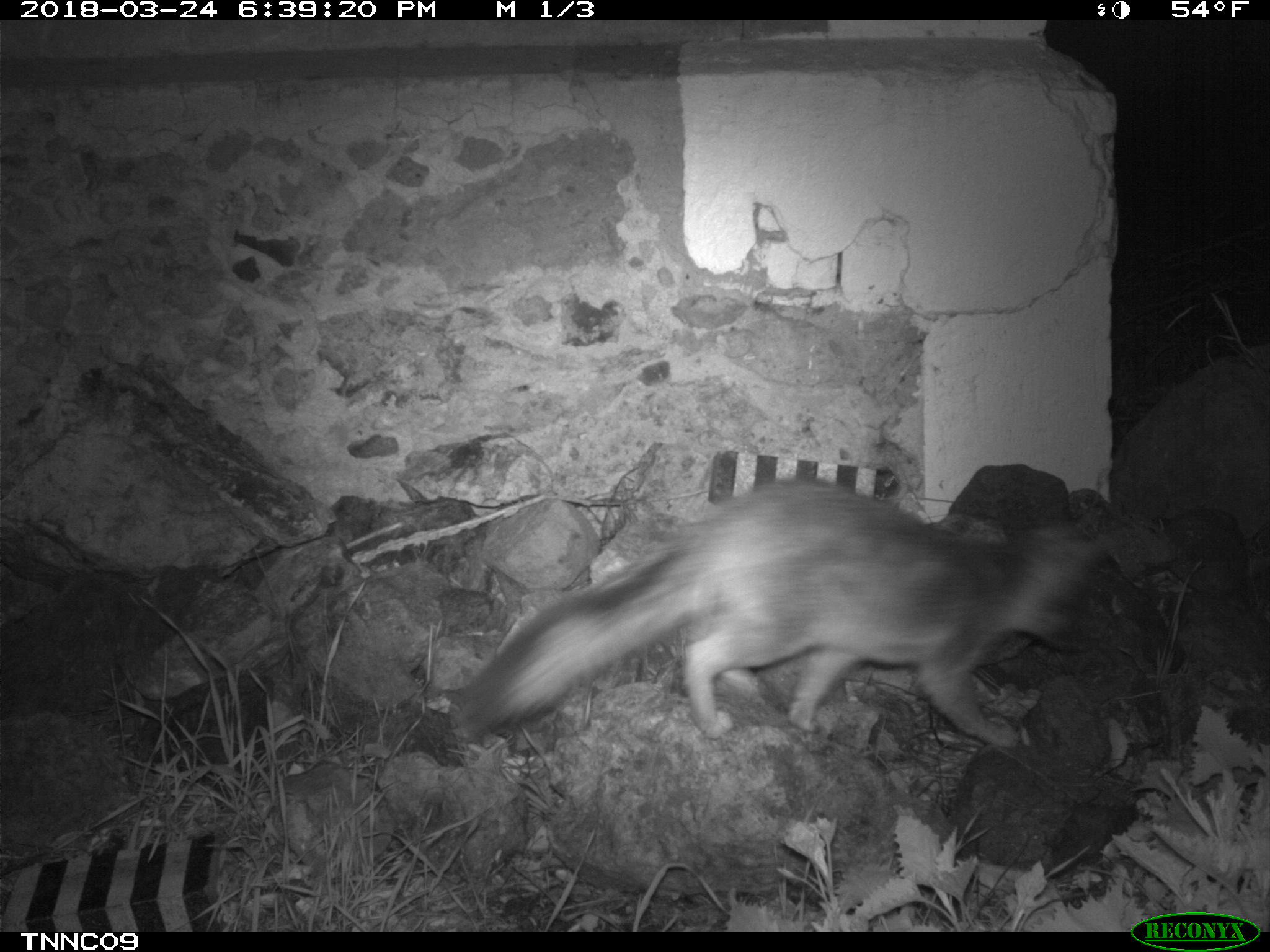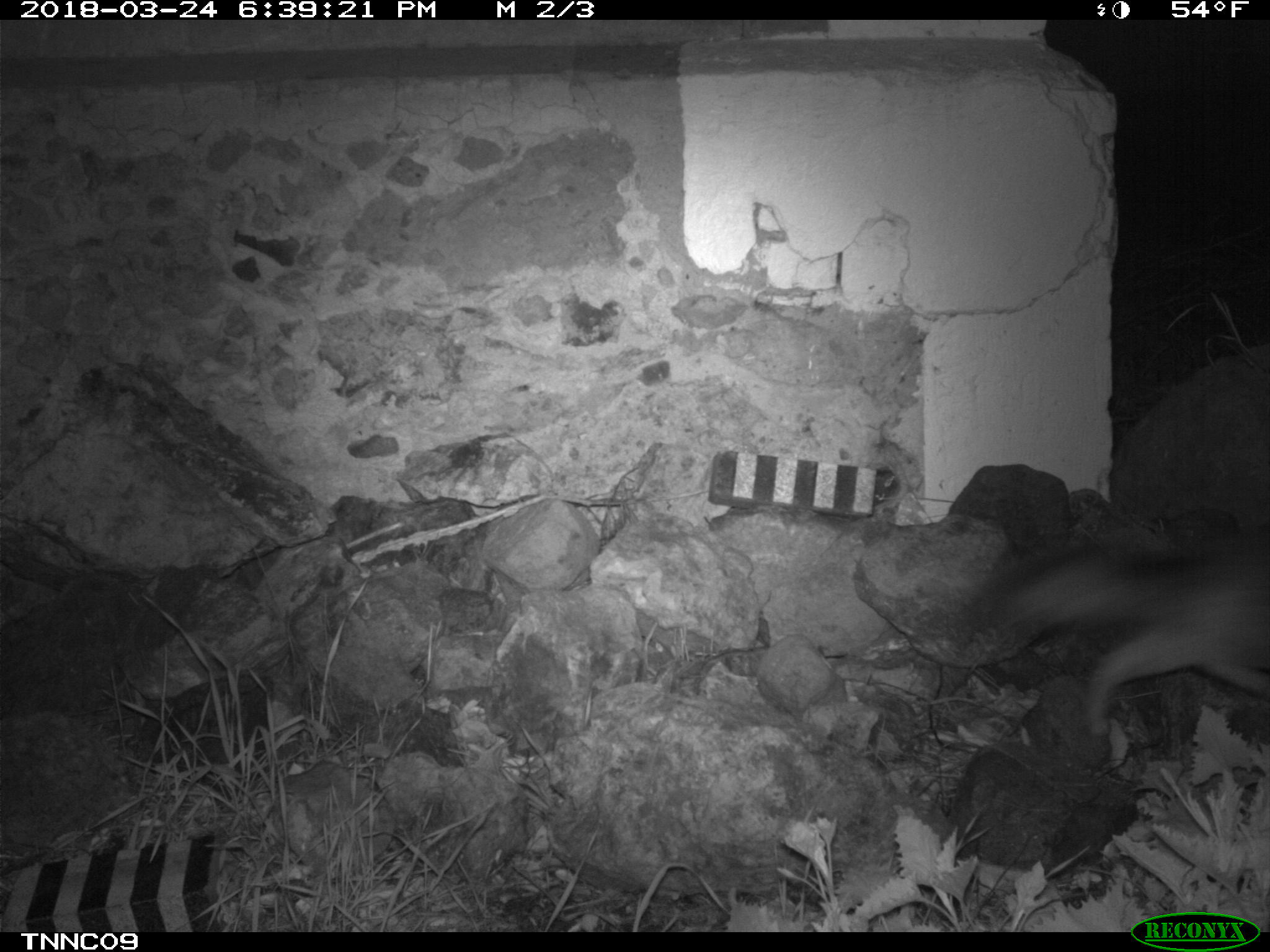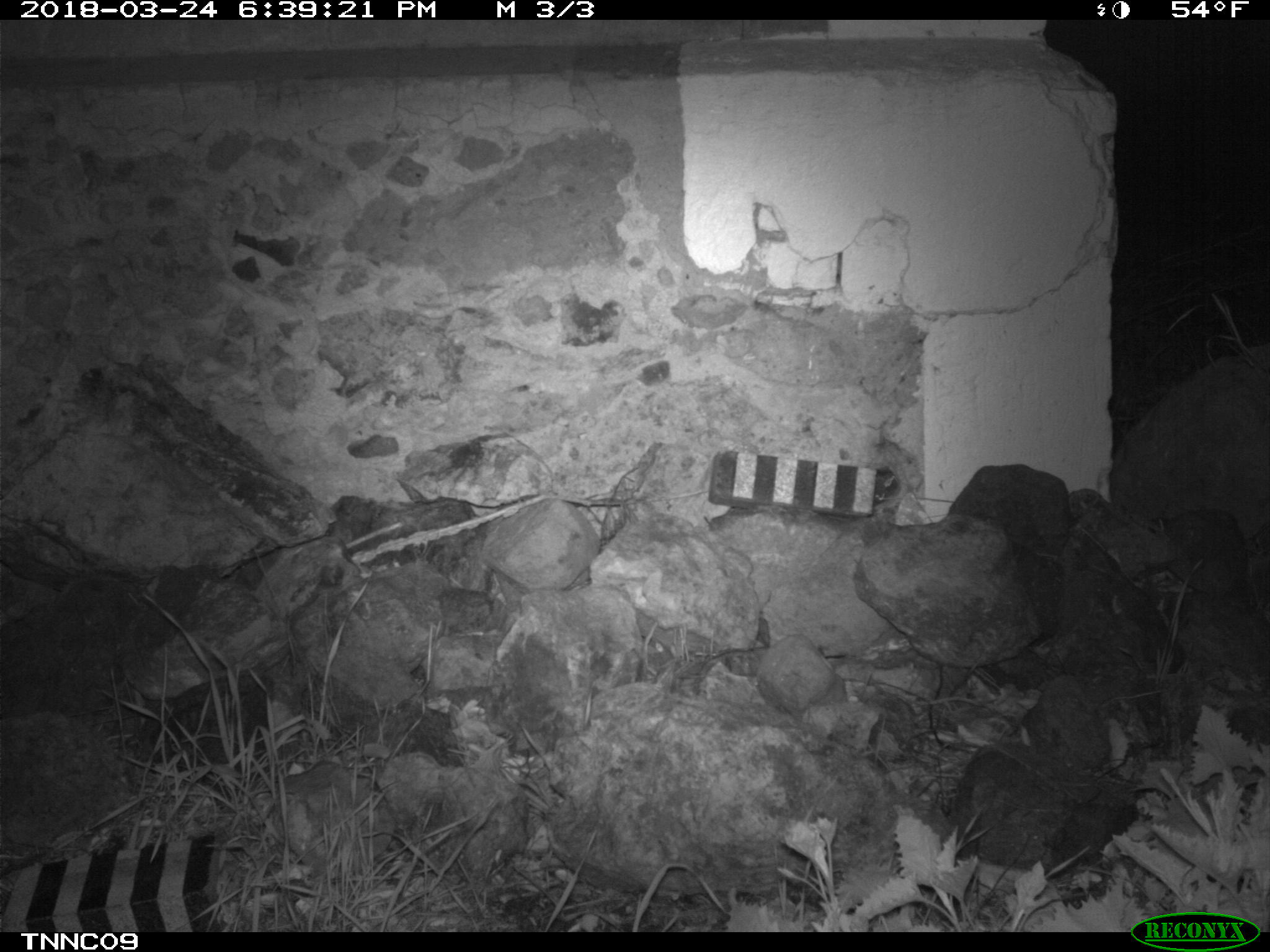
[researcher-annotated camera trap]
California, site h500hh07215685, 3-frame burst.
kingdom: Animalia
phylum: Chordata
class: Mammalia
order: Carnivora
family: Canidae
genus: Urocyon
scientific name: Urocyon littoralis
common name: island fox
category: fox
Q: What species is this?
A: Fox (island fox) (Urocyon littoralis).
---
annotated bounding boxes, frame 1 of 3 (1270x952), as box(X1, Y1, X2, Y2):
fox: box(457, 477, 1112, 747)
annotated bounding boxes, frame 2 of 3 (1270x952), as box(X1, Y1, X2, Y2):
fox: box(966, 536, 1269, 738)